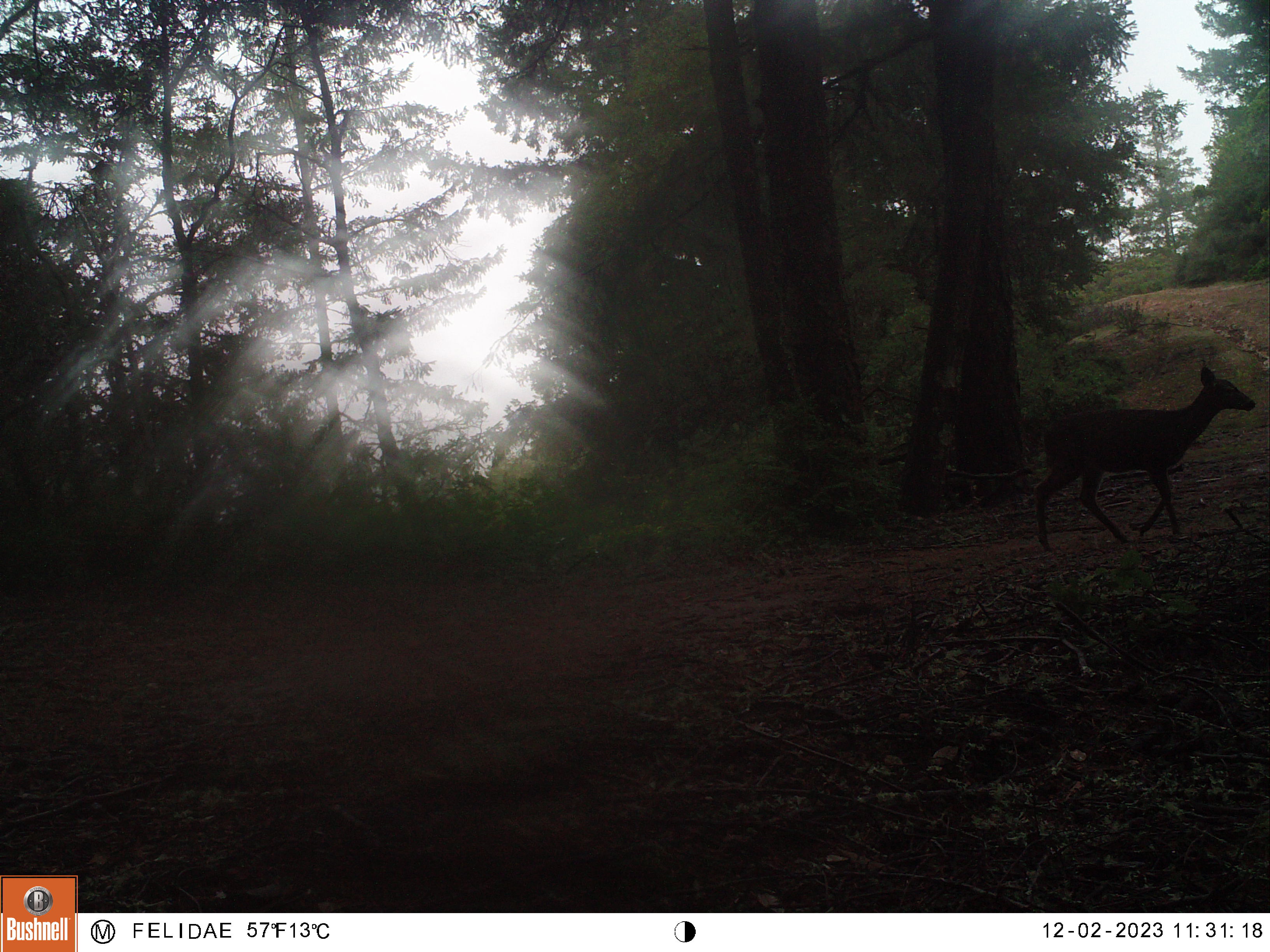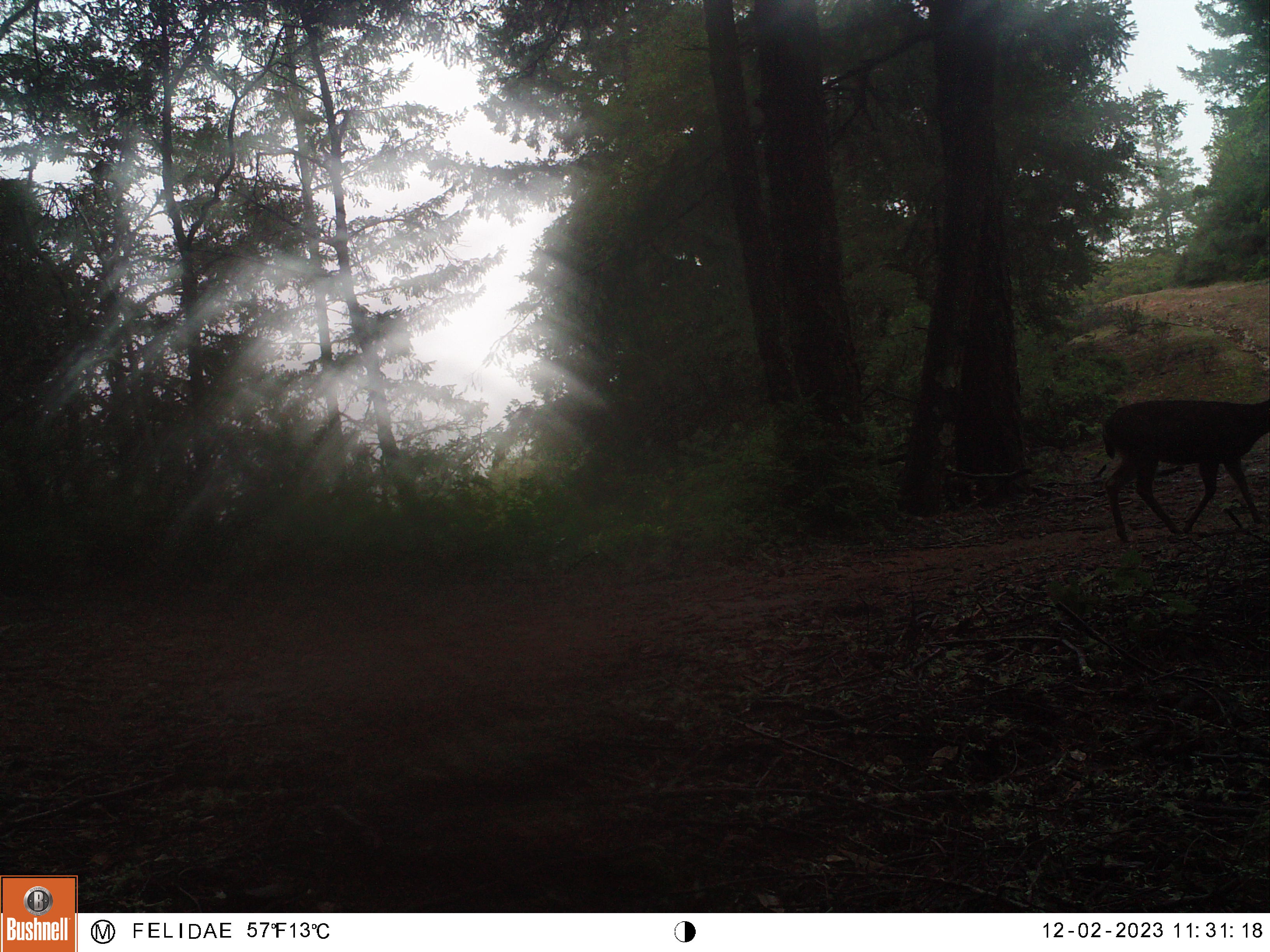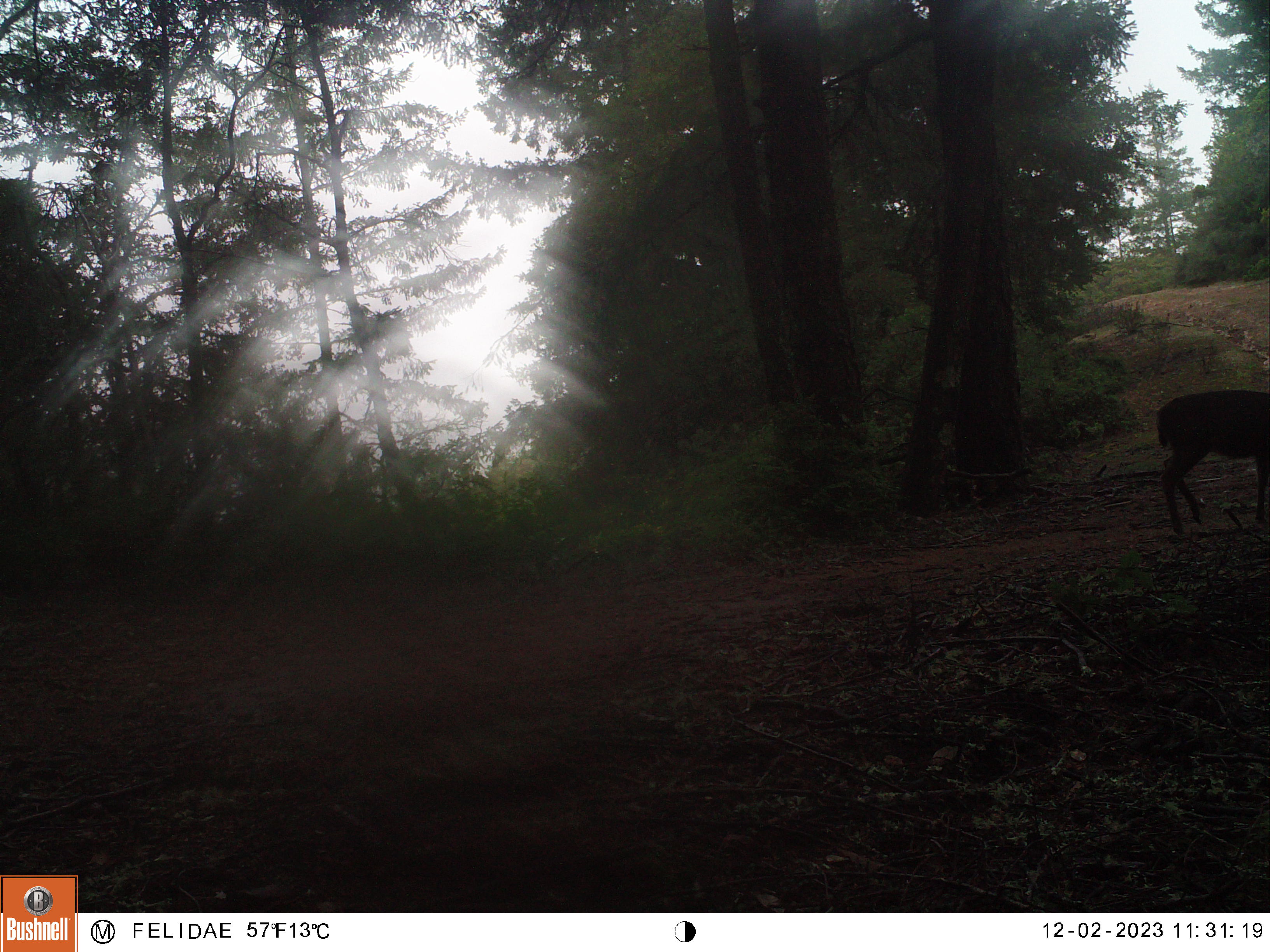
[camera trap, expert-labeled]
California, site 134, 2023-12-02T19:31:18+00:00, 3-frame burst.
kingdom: Animalia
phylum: Chordata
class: Mammalia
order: Artiodactyla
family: Cervidae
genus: Odocoileus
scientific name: Odocoileus hemionus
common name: mule deer